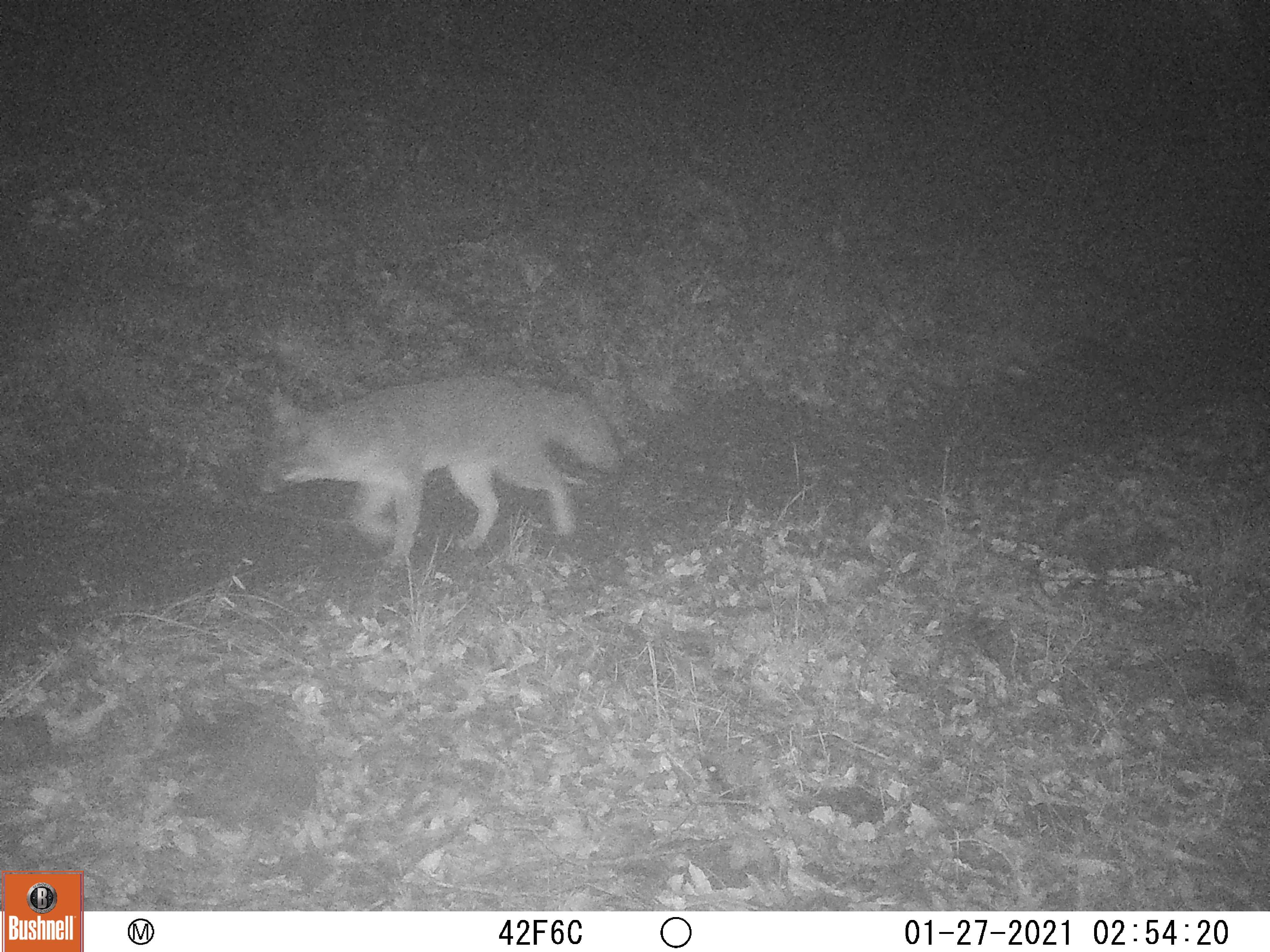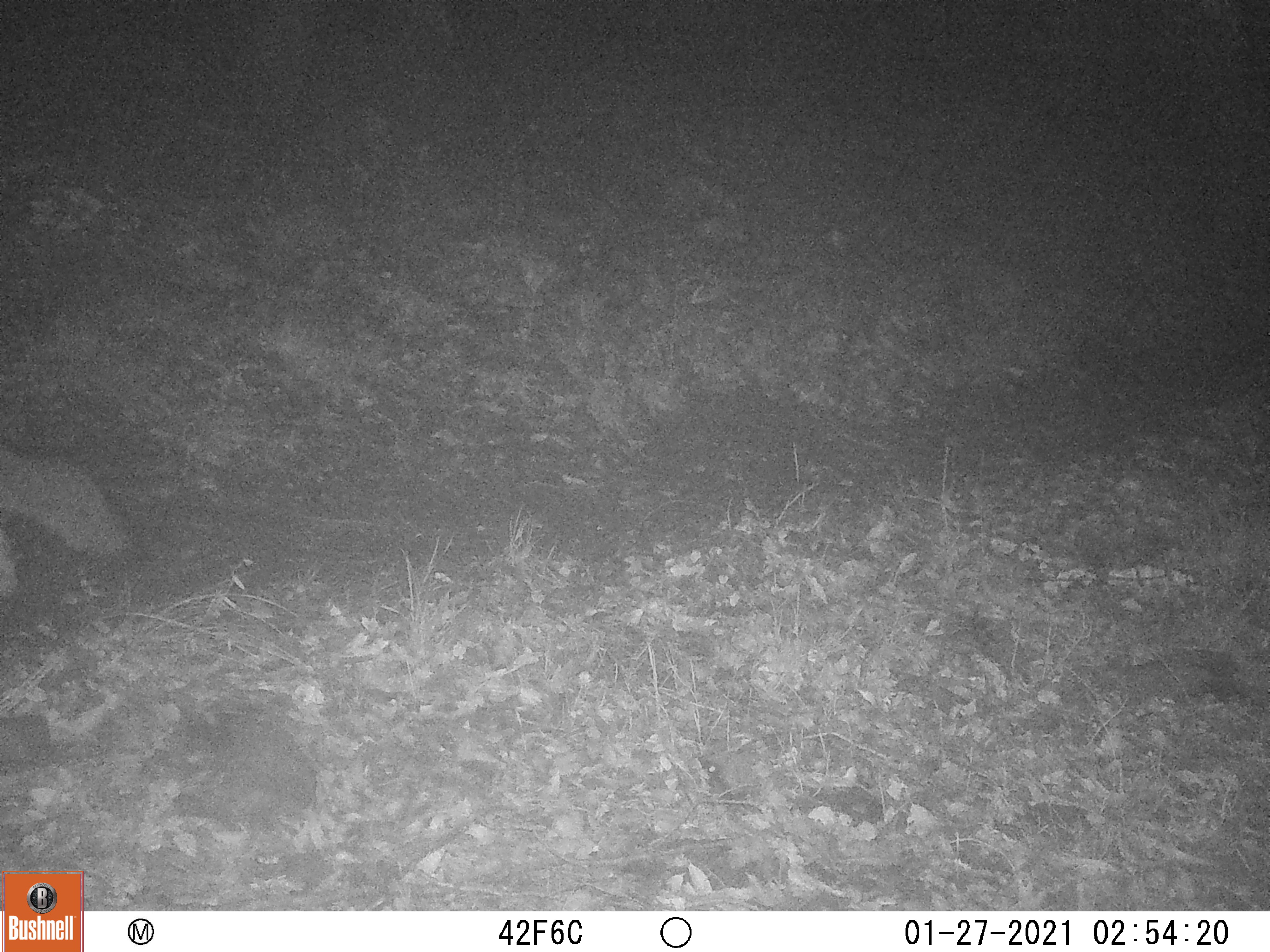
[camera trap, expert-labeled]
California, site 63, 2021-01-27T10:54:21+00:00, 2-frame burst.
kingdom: Animalia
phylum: Chordata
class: Mammalia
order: Carnivora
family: Canidae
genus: Canis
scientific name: Canis latrans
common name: coyote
Coyote (Canis latrans).